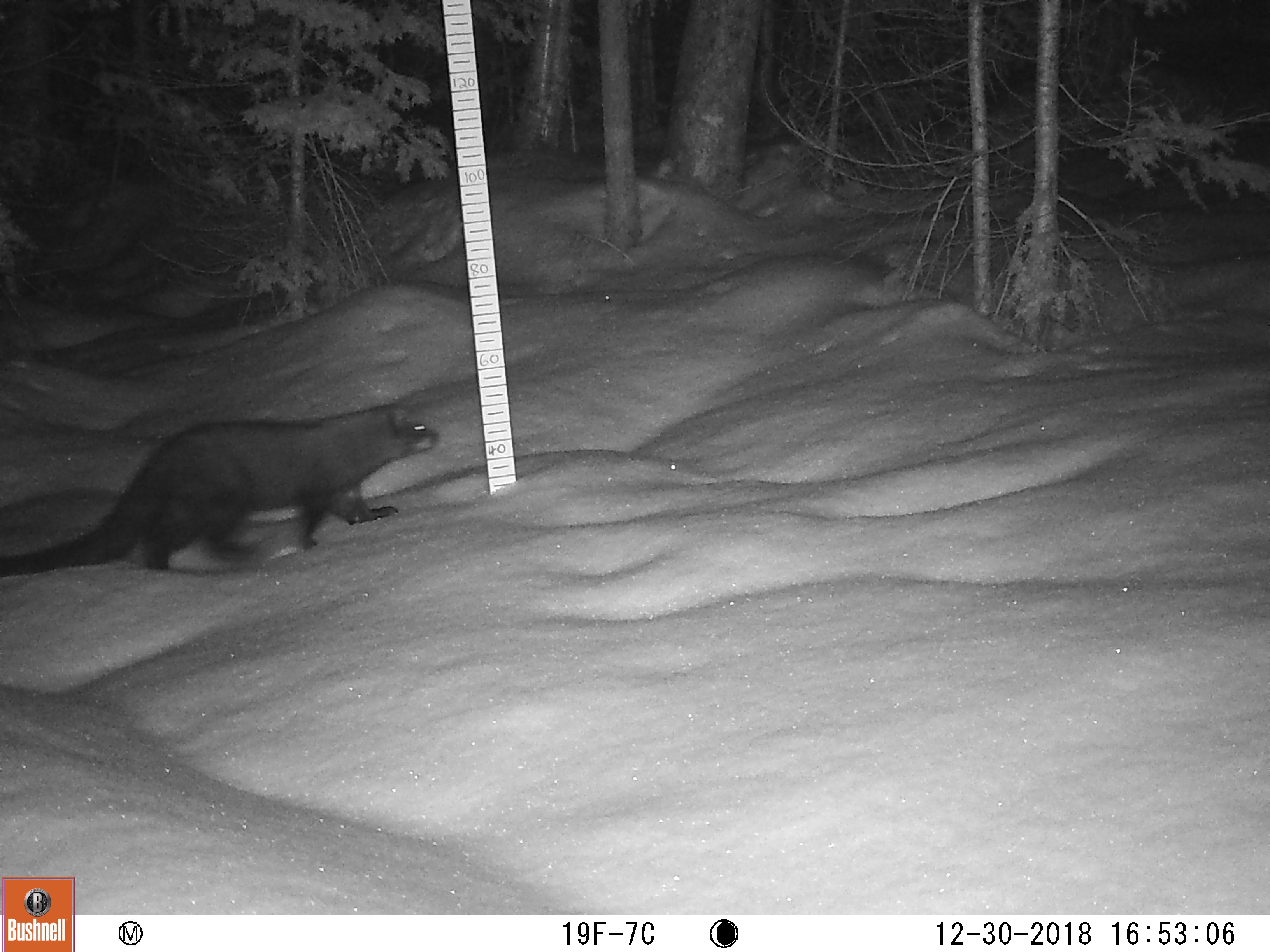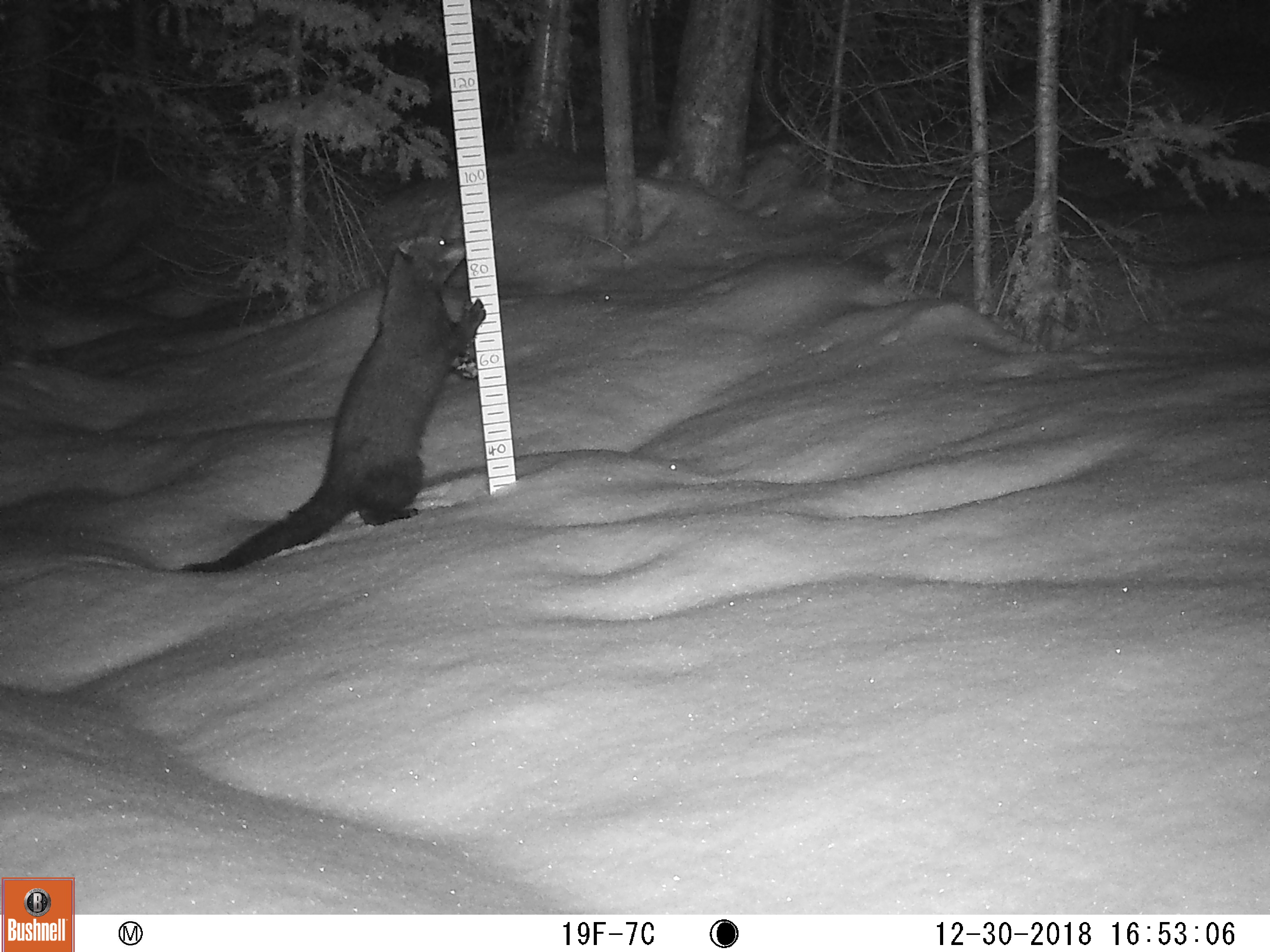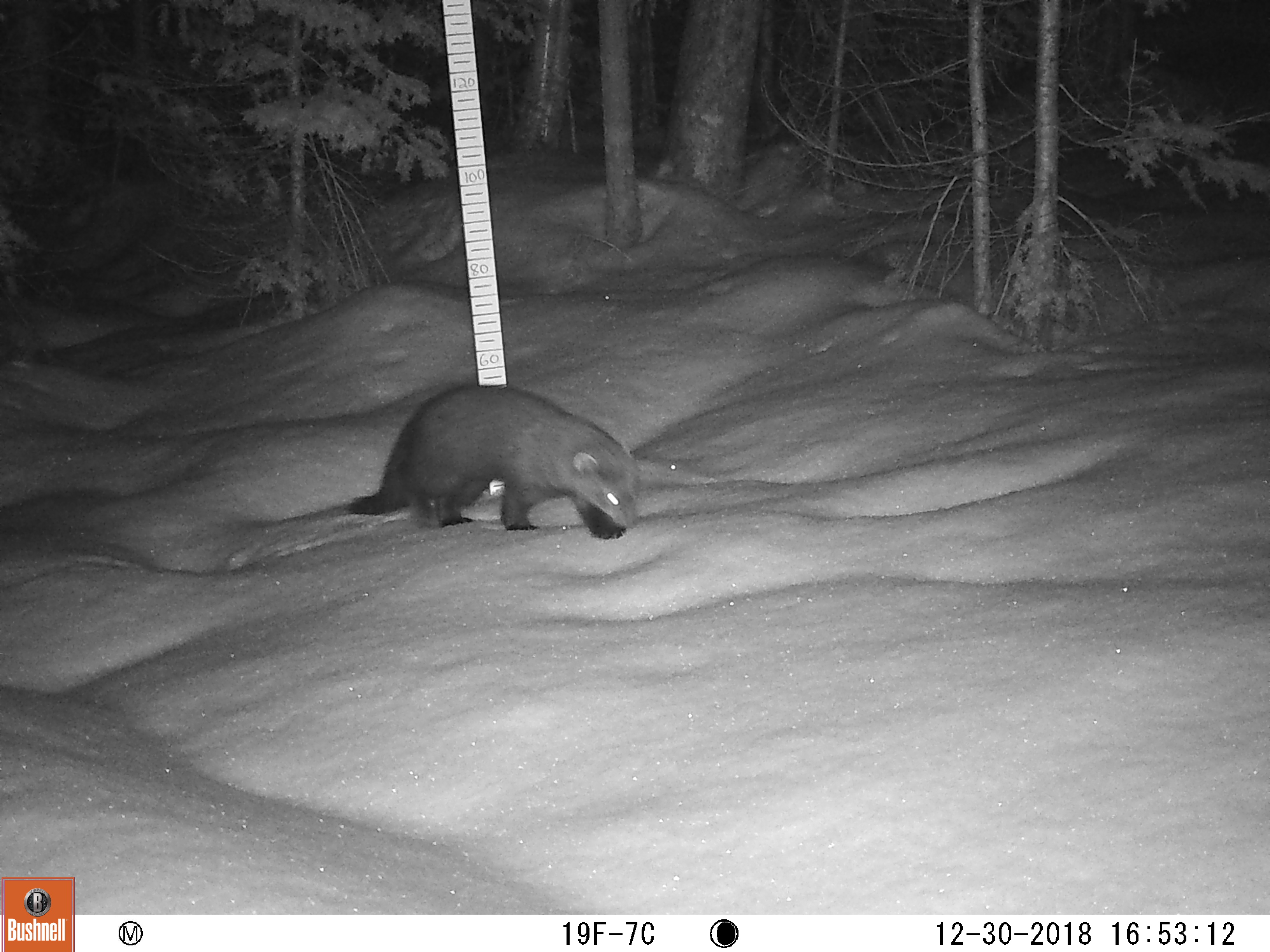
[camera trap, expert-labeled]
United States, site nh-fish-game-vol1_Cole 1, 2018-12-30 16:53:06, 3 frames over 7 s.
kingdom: Animalia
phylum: Chordata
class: Mammalia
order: Carnivora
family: Mustelidae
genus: Pekania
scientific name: Pekania pennanti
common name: fisher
Fisher (Pekania pennanti).